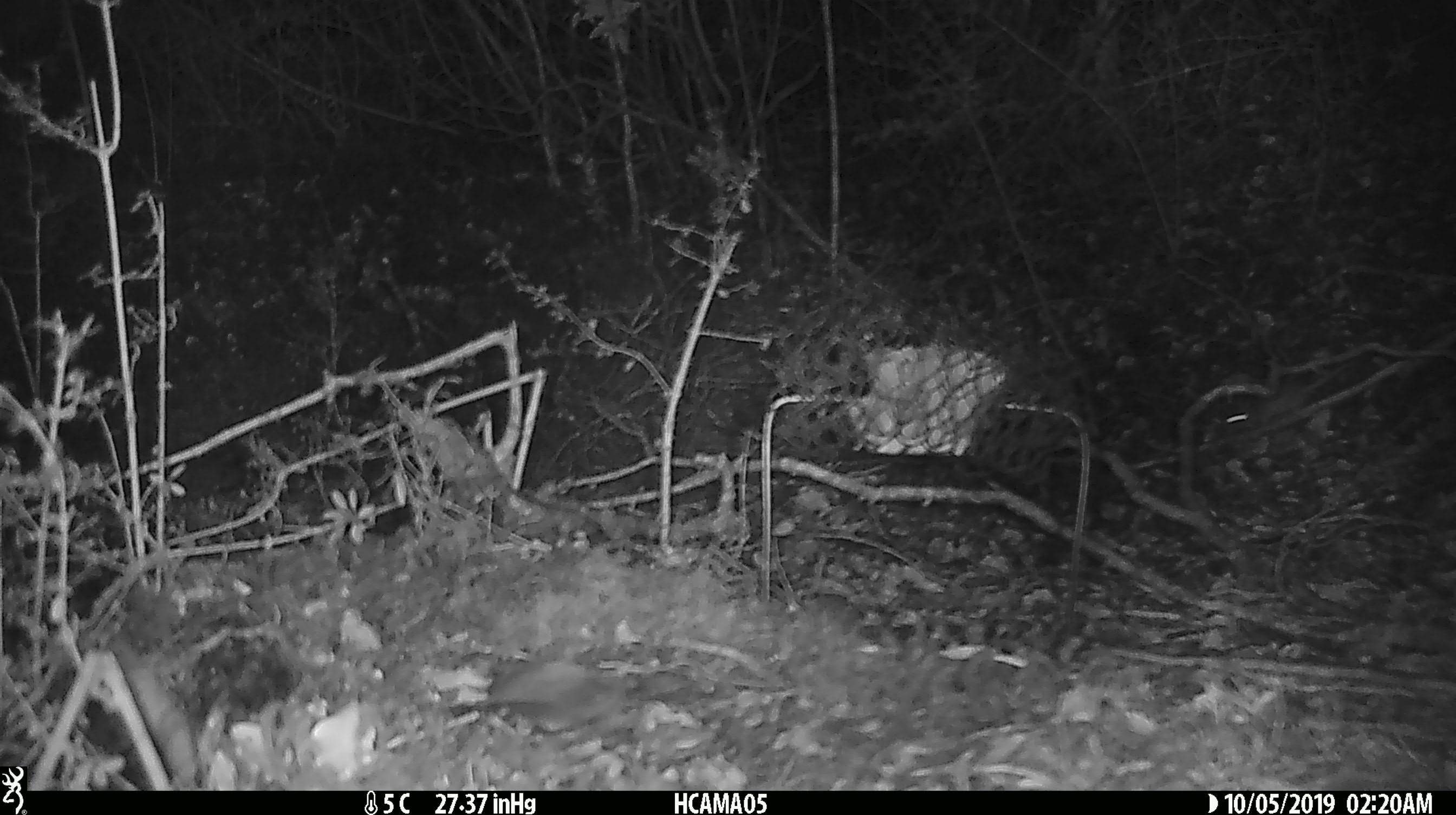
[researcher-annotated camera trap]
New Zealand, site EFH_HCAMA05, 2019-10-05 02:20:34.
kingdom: Animalia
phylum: Chordata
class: Mammalia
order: Rodentia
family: Muridae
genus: Mus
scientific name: Mus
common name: mouse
Mouse (Mus).